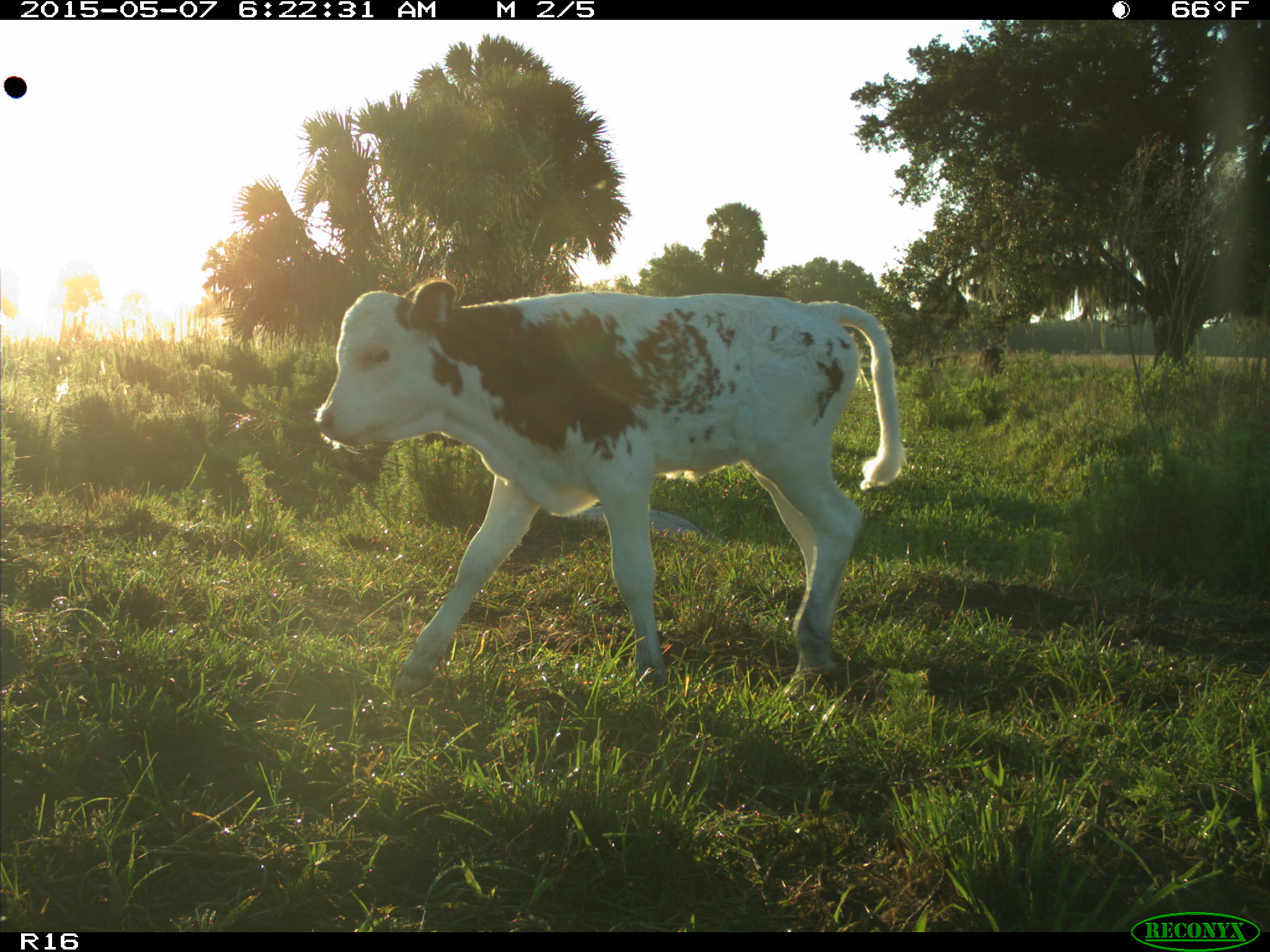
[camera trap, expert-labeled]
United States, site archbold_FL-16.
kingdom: Animalia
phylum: Chordata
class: Mammalia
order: Artiodactyla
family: Bovidae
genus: Bos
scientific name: Bos taurus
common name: domestic cow